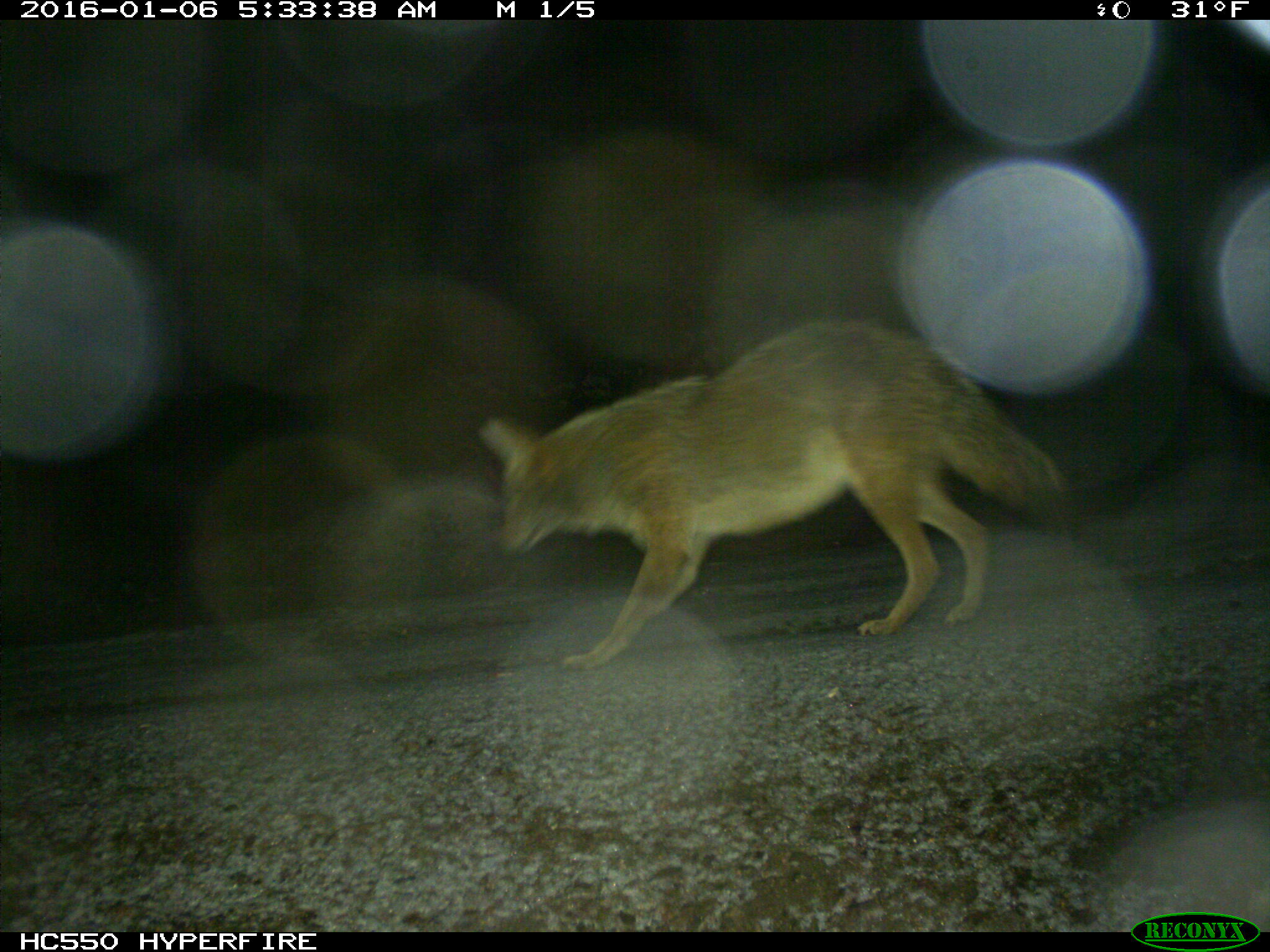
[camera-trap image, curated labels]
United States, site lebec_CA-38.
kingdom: Animalia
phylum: Chordata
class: Mammalia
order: Carnivora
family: Canidae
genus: Canis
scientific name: Canis latrans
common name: coyote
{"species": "Canis latrans (coyote)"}